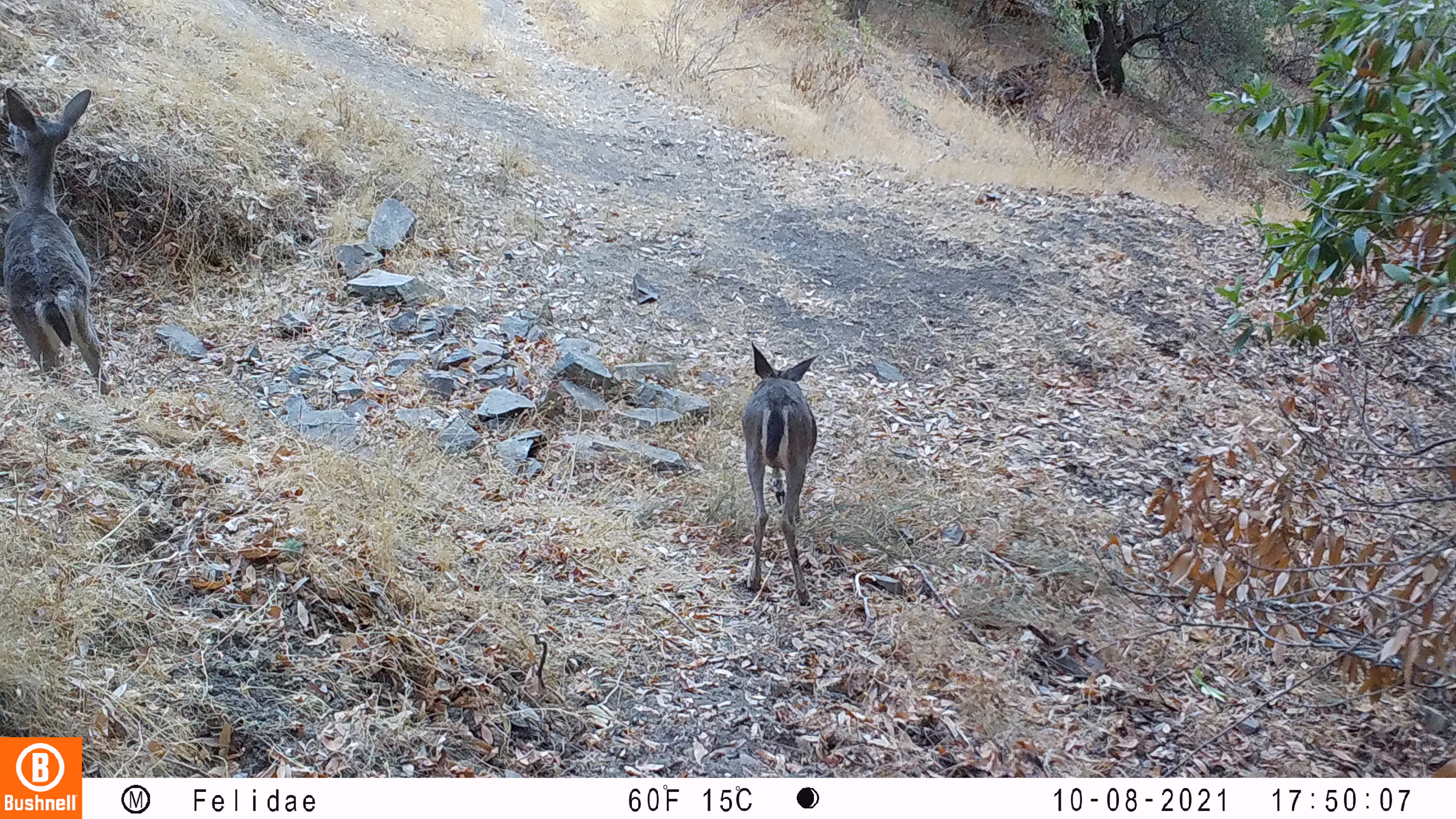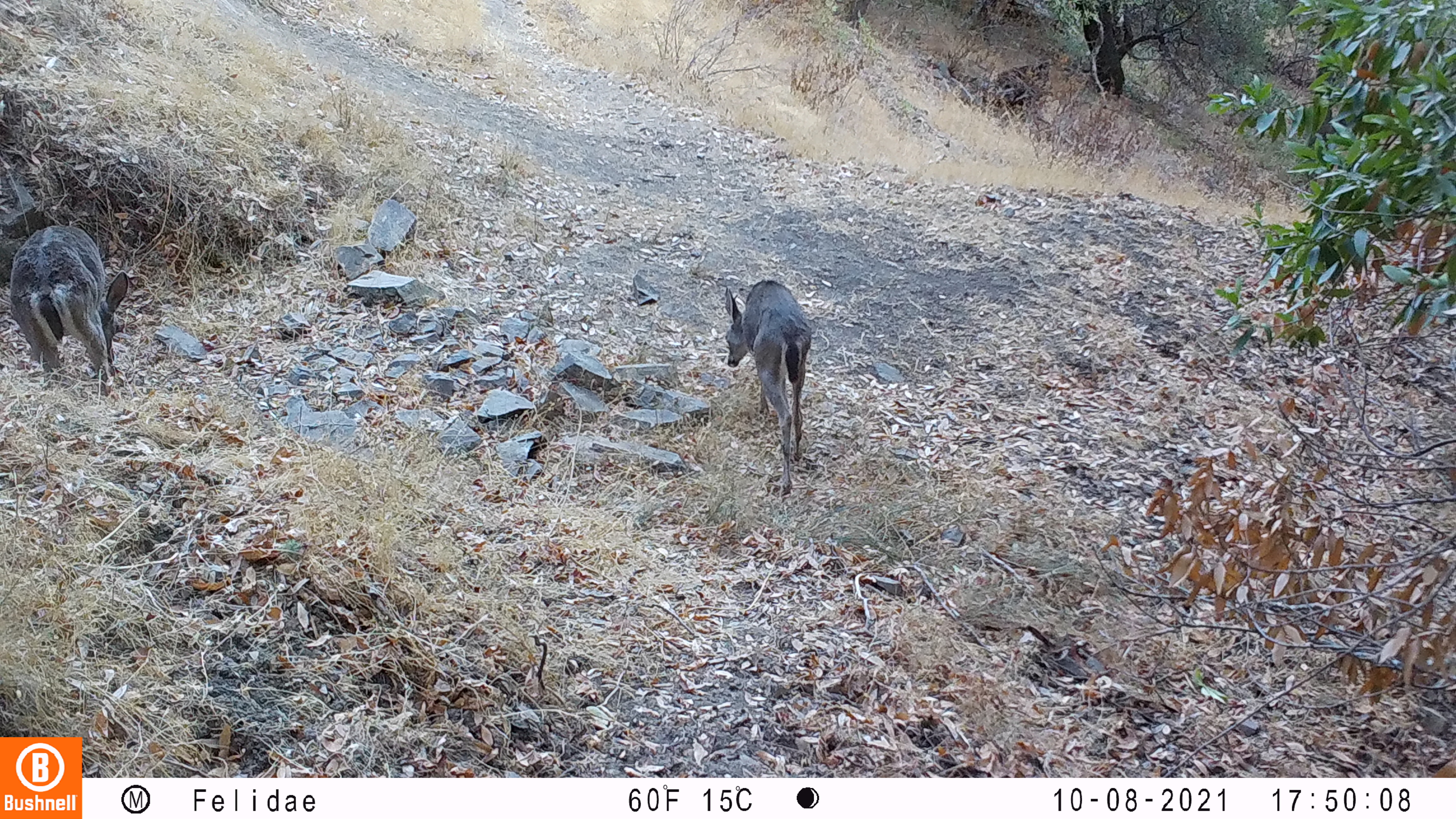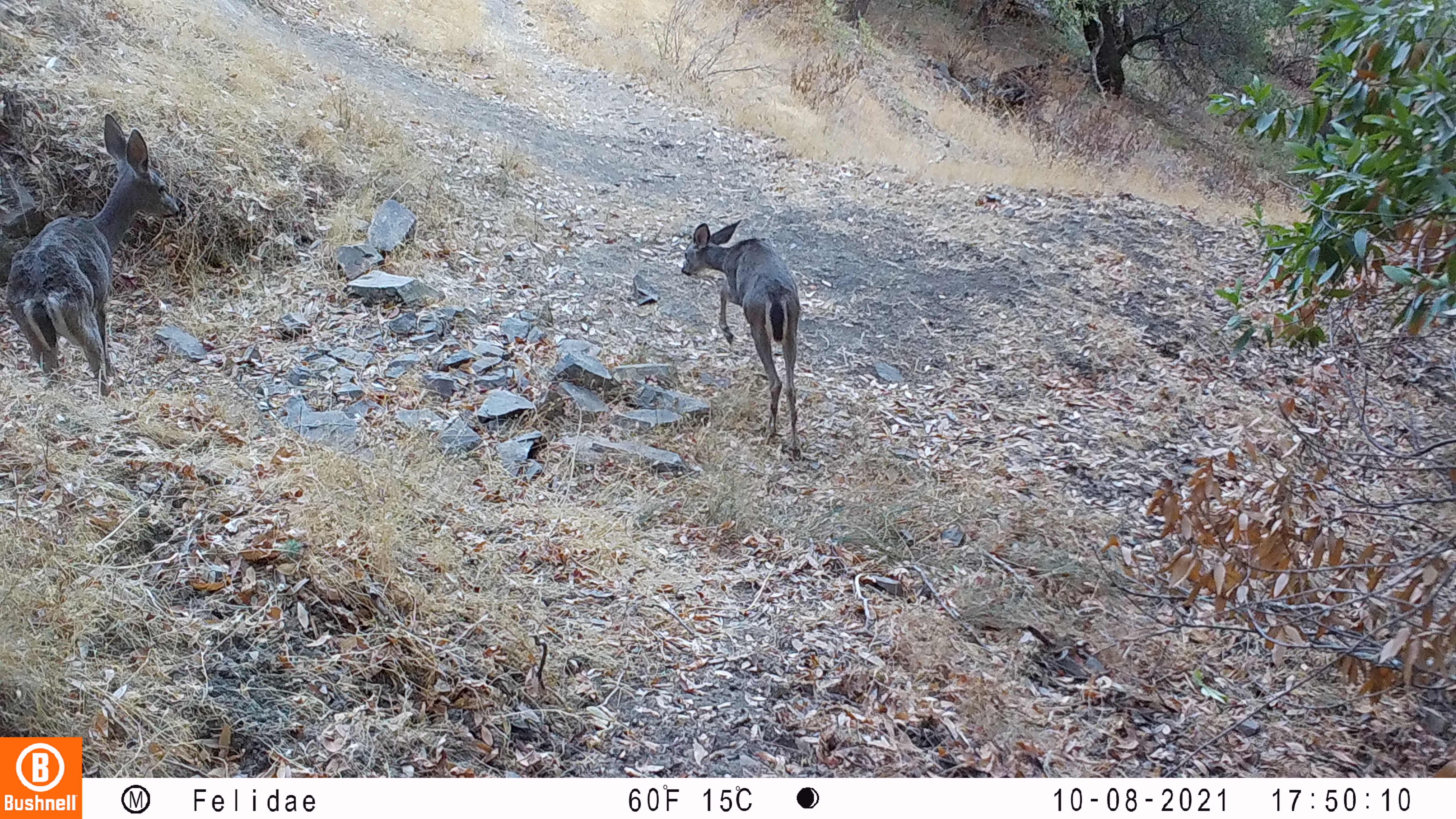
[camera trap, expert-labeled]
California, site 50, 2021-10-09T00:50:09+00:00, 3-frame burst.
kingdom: Animalia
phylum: Chordata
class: Mammalia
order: Artiodactyla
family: Cervidae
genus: Odocoileus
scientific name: Odocoileus hemionus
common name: mule deer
Mule deer (Odocoileus hemionus).